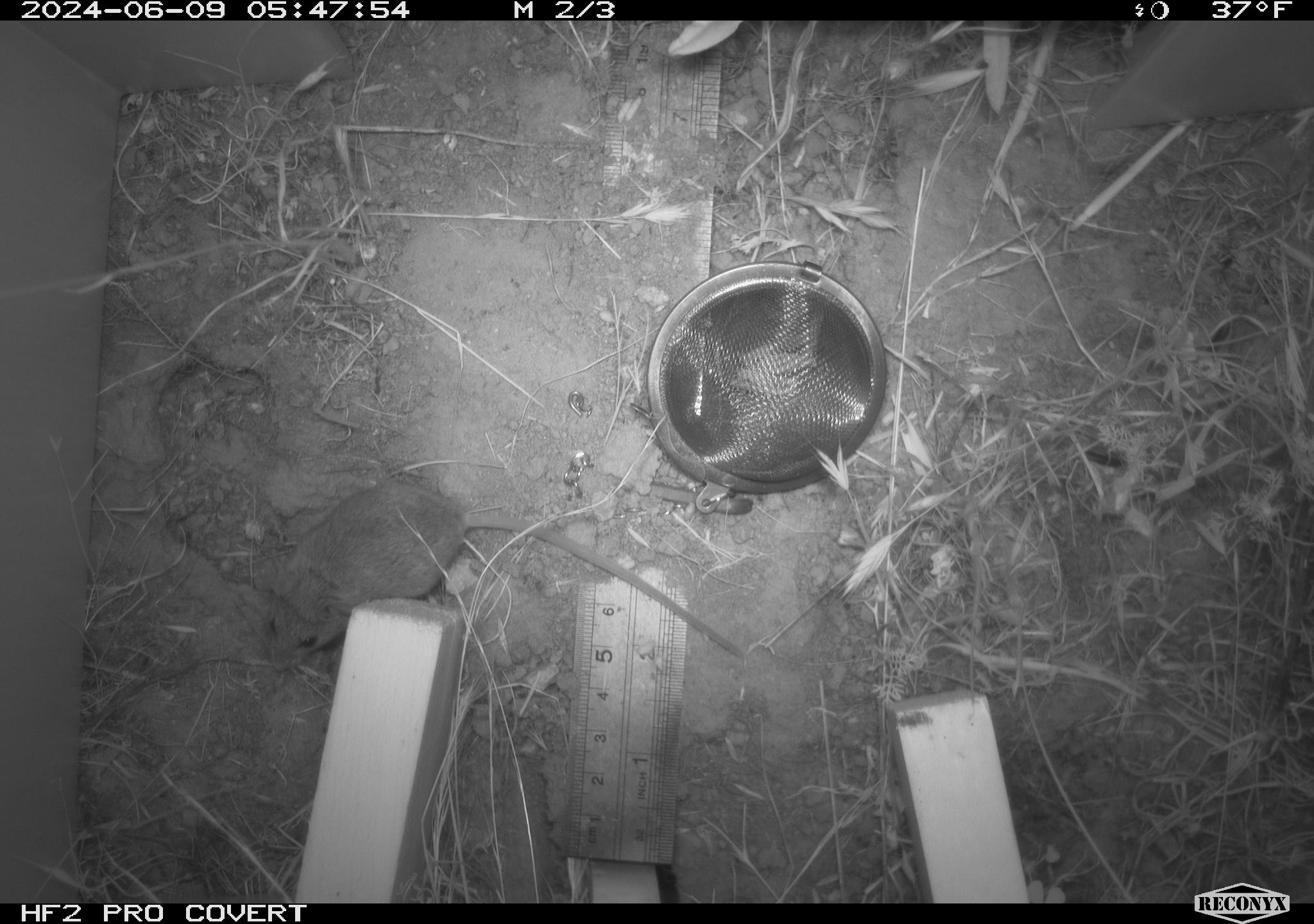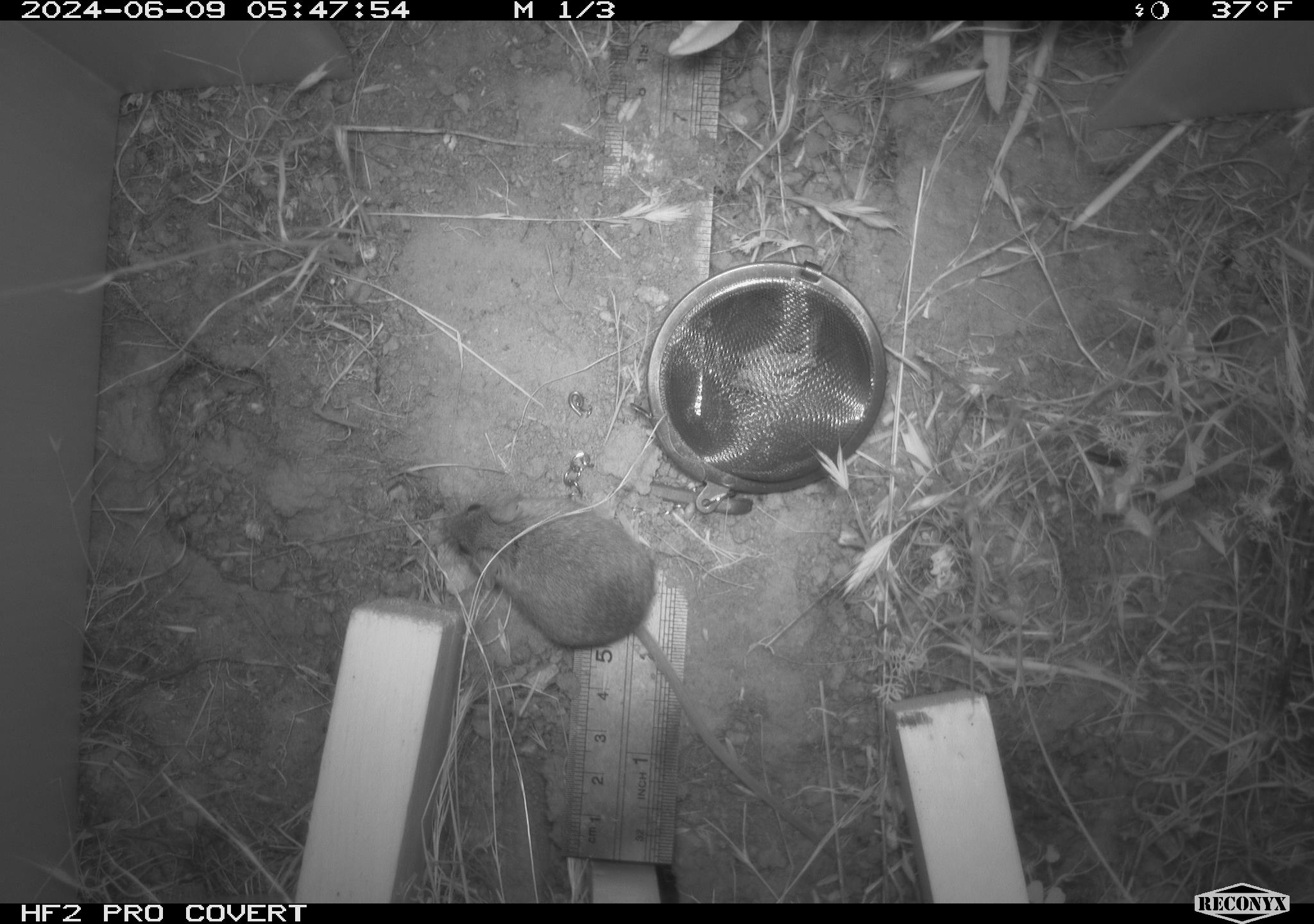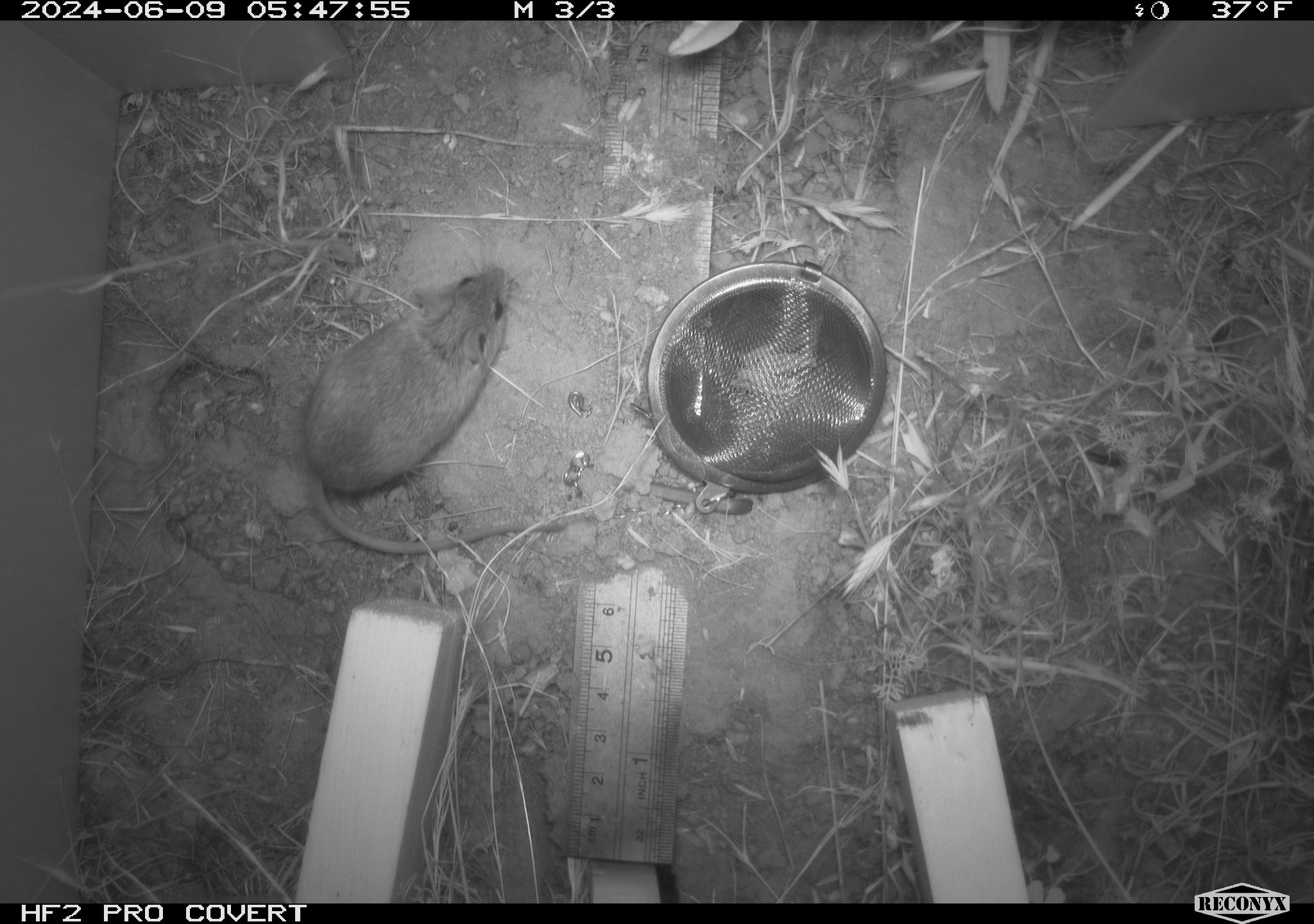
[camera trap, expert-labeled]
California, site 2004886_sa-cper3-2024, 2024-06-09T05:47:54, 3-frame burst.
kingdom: Animalia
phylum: Chordata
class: Mammalia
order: Rodentia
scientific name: Rodentia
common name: rodent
Rodent (Rodentia).